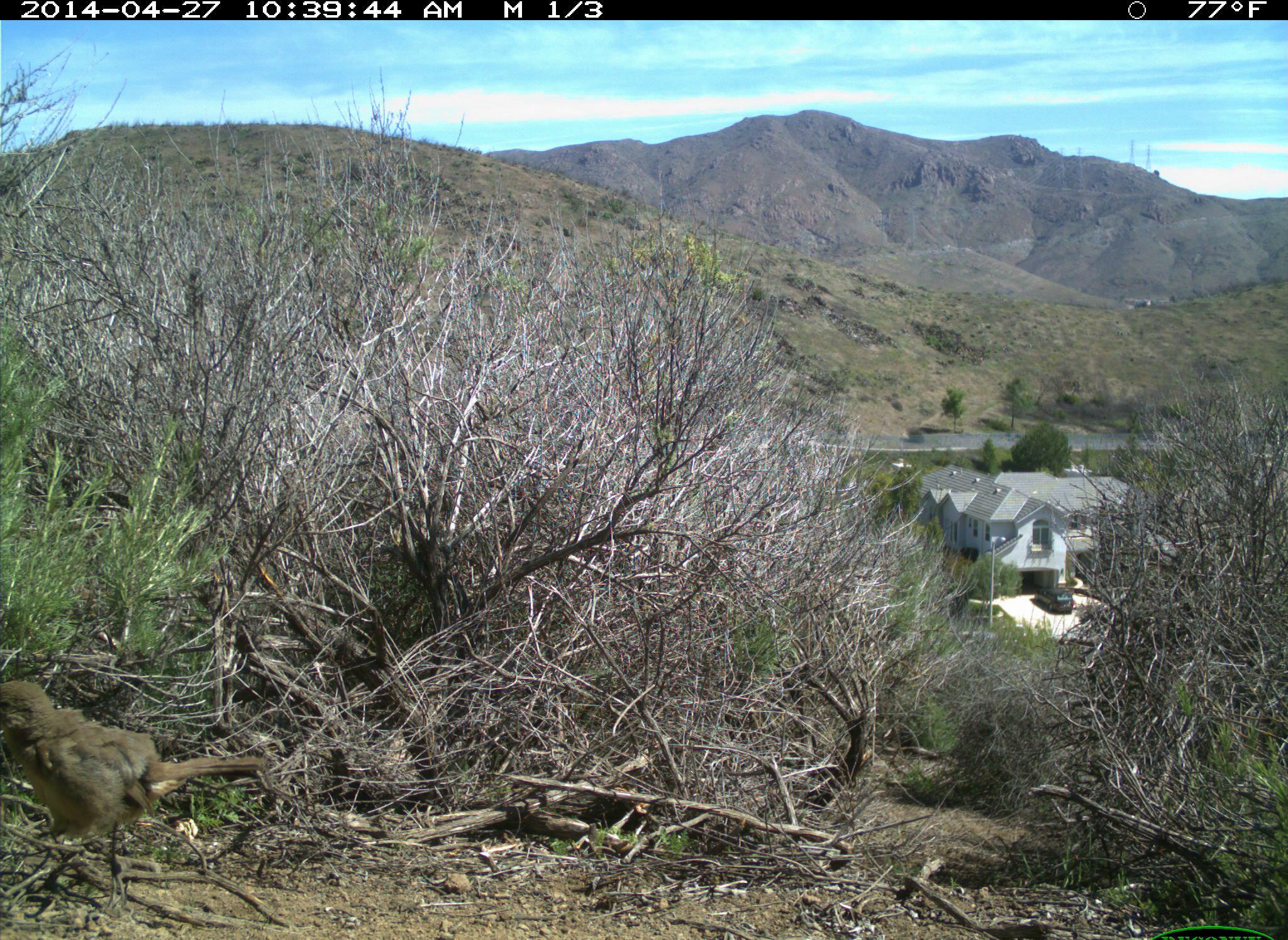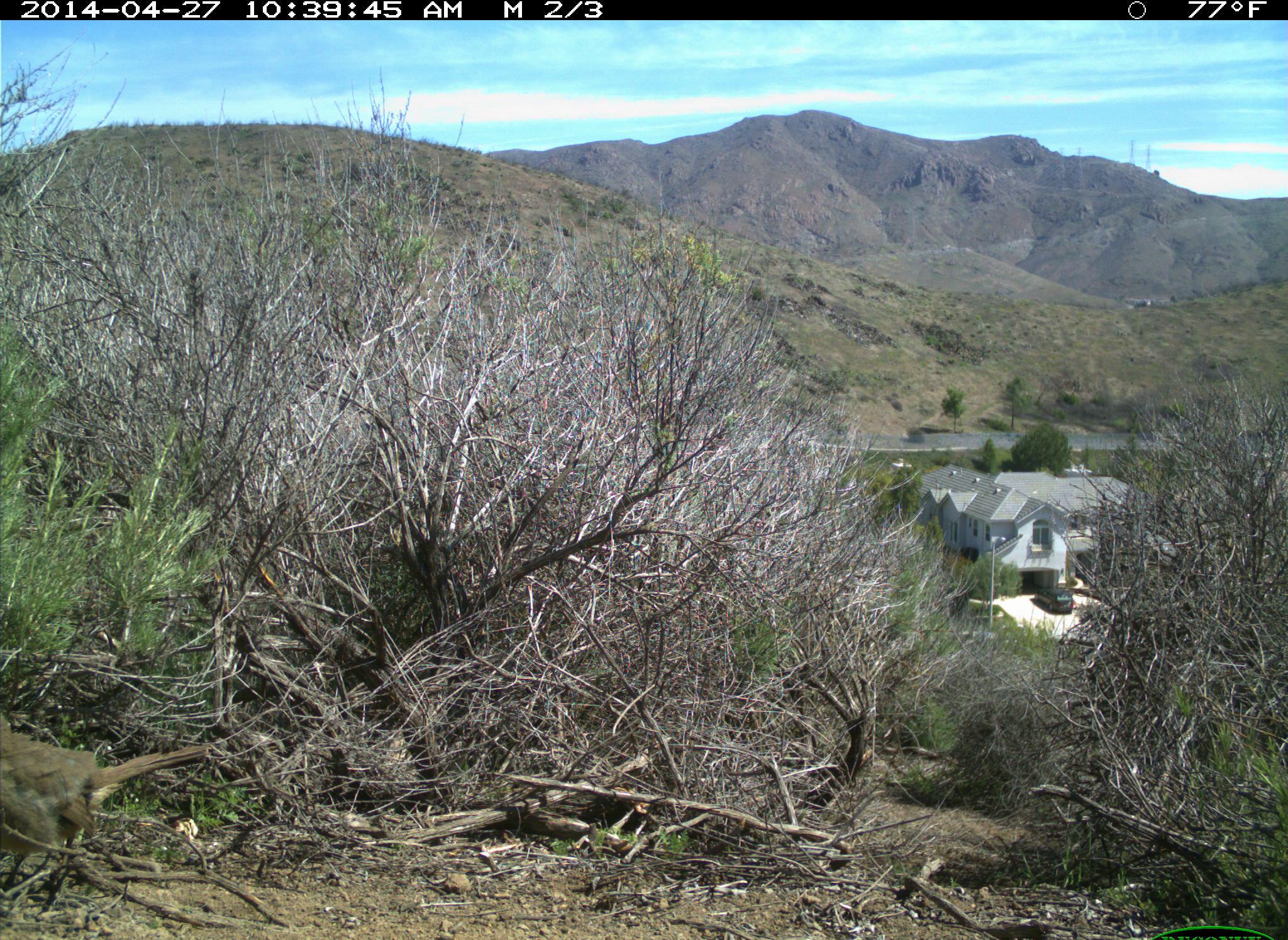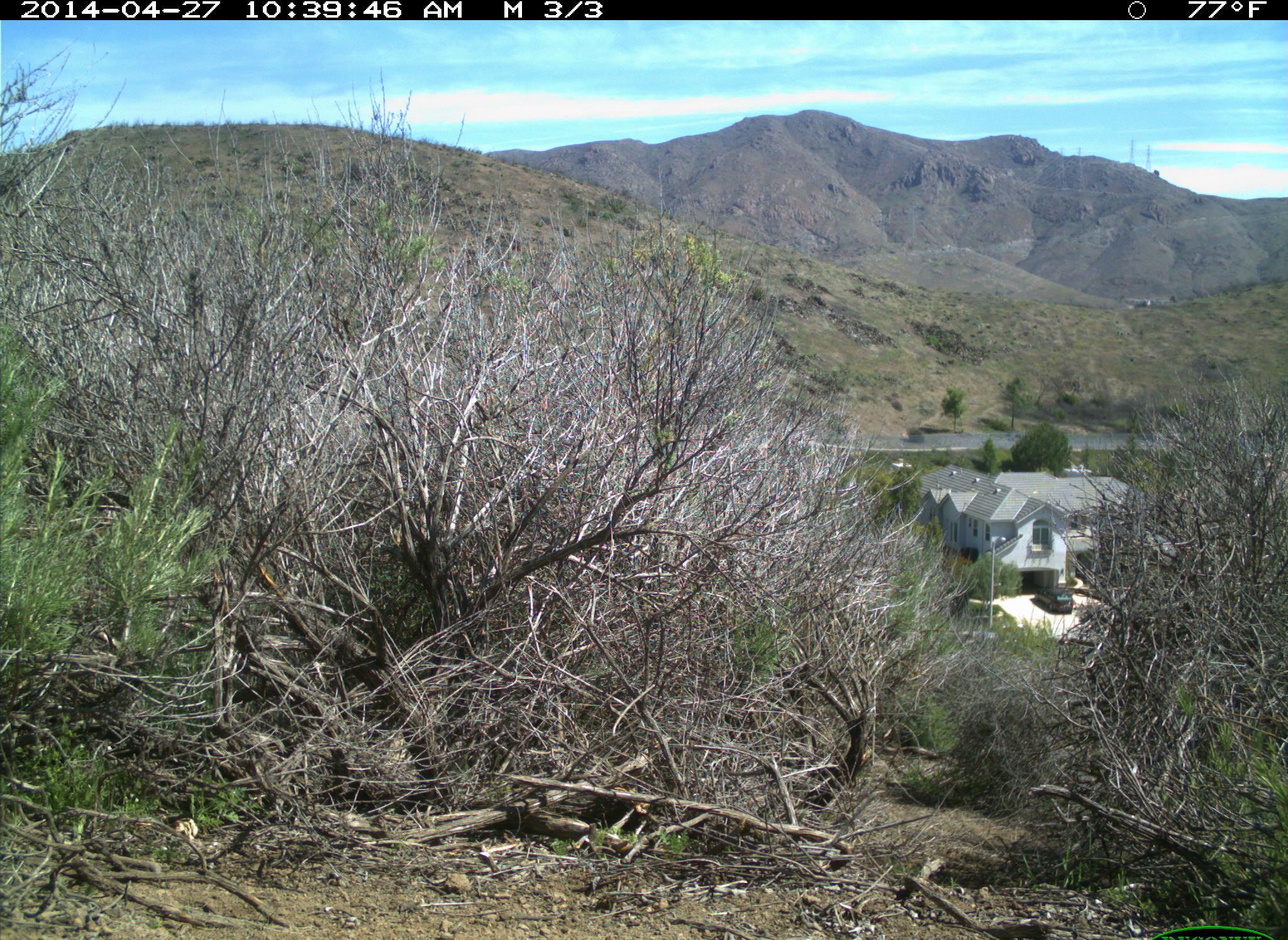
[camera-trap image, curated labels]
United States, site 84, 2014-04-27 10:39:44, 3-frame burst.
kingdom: Animalia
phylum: Chordata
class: Aves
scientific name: Aves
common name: bird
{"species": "bird (Aves)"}